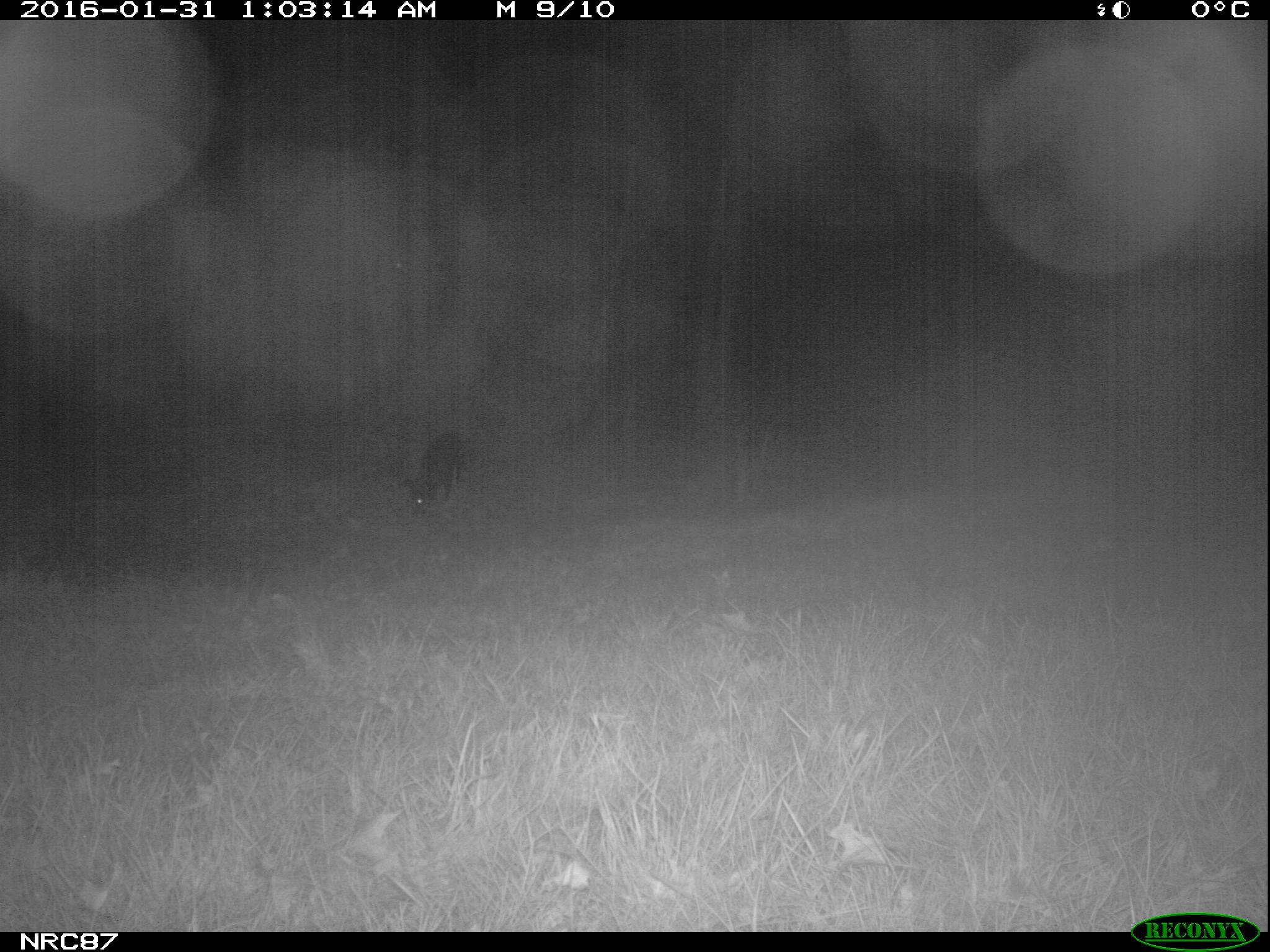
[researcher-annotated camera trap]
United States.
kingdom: Animalia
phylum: Chordata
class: Mammalia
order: Carnivora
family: Canidae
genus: Canis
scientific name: Canis familiaris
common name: domestic dog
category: Dog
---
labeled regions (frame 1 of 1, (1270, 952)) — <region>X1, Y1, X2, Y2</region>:
Dog: <region>397, 425, 471, 524</region>